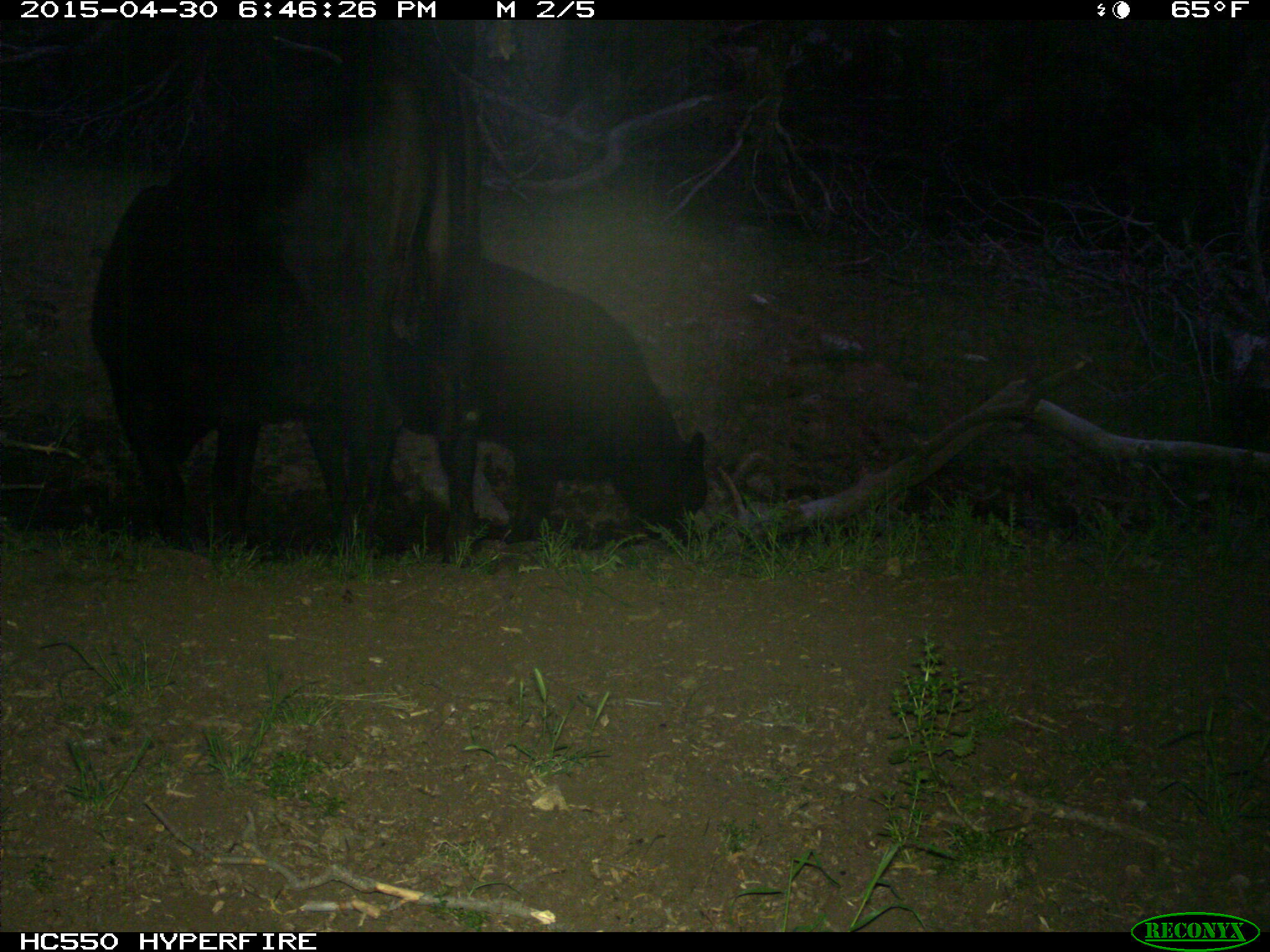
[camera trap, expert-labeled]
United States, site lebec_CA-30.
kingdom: Animalia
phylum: Chordata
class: Mammalia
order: Artiodactyla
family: Bovidae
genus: Bos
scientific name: Bos taurus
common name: domestic cow